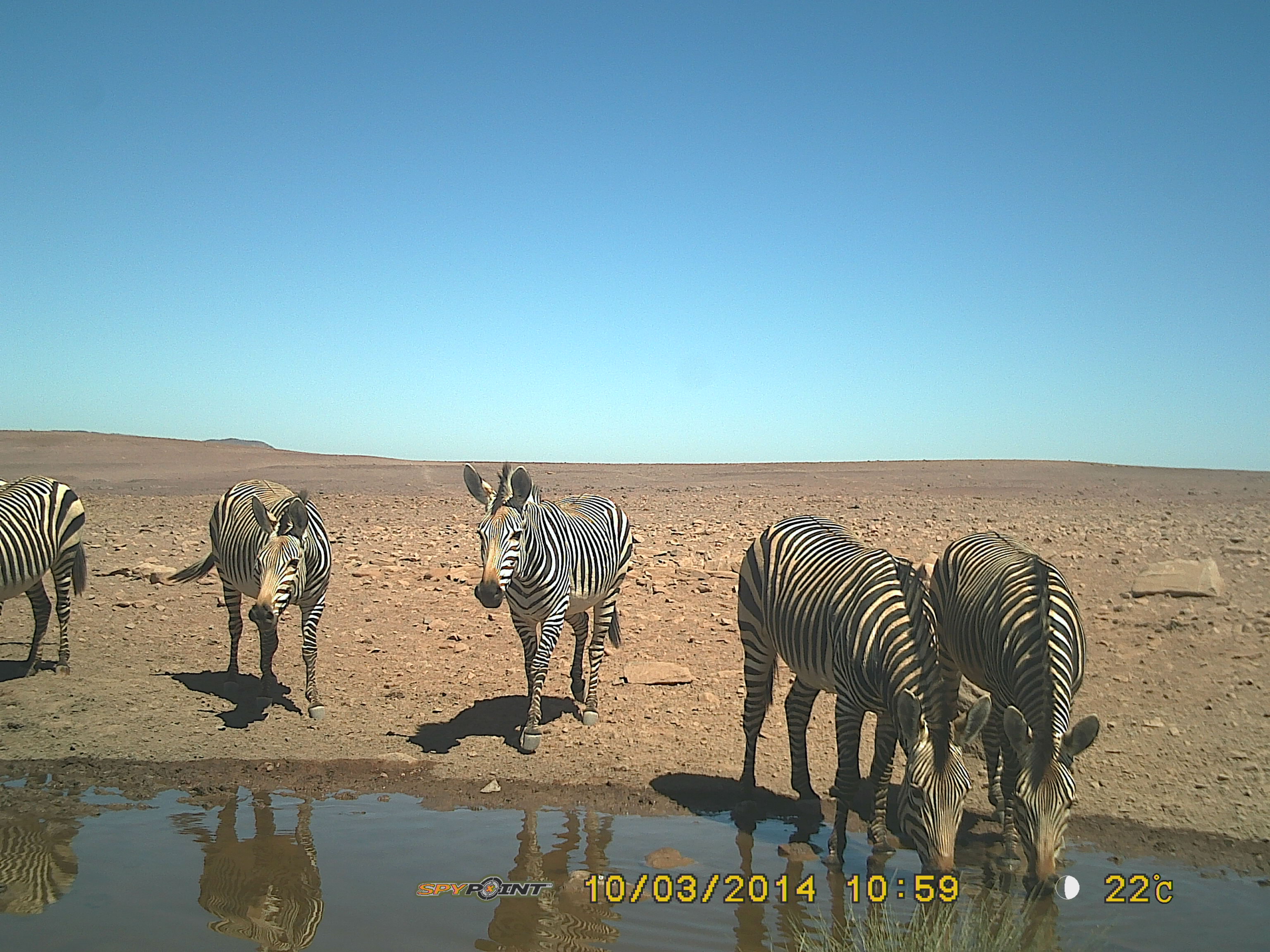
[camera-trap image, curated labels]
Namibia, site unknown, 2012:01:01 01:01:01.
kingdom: Animalia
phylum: Chordata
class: Mammalia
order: Perissodactyla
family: Equidae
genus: Equus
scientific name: Equus zebra hartmannae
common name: hartmann's mountain zebra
Equus zebra hartmannae (hartmann's mountain zebra).